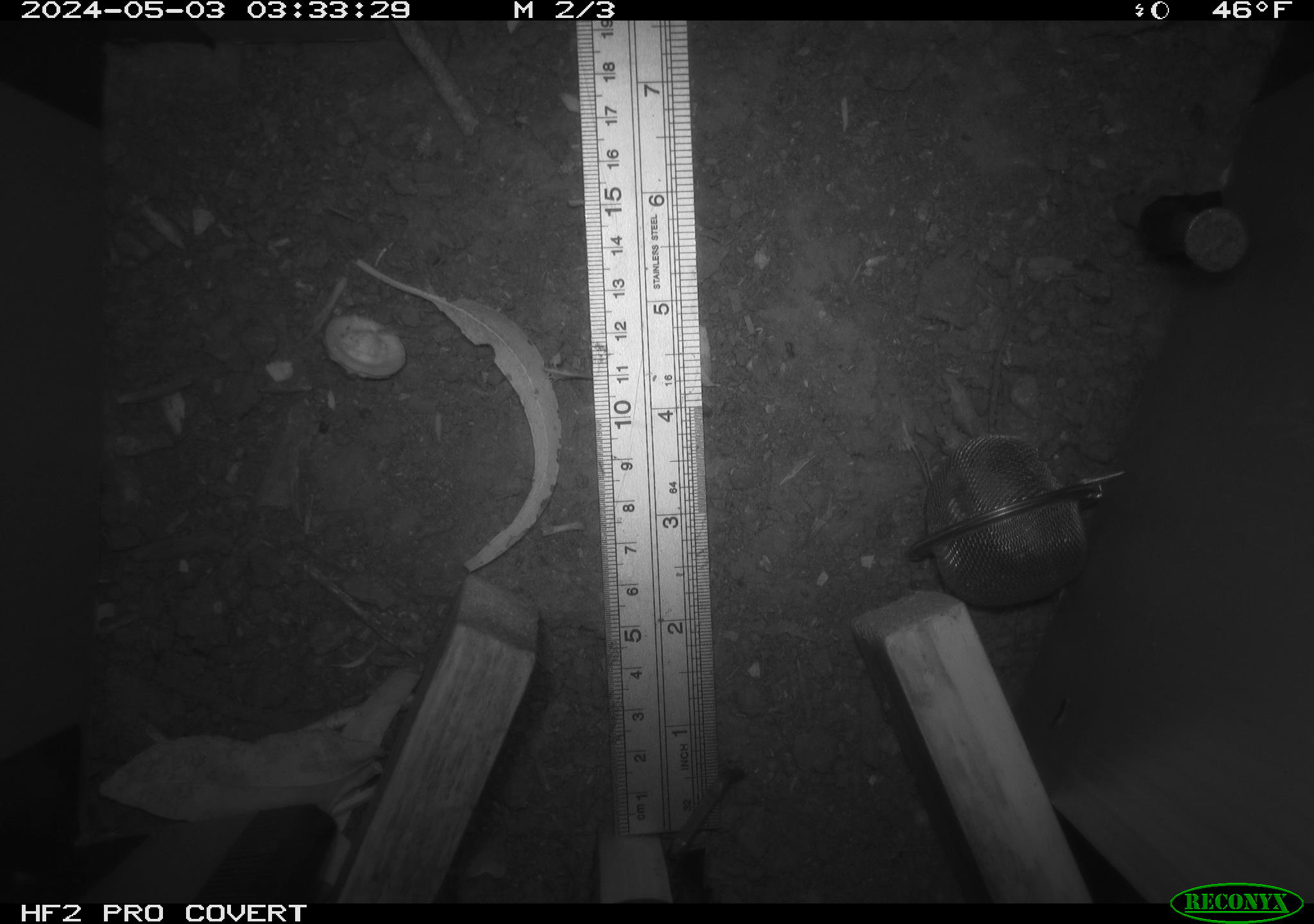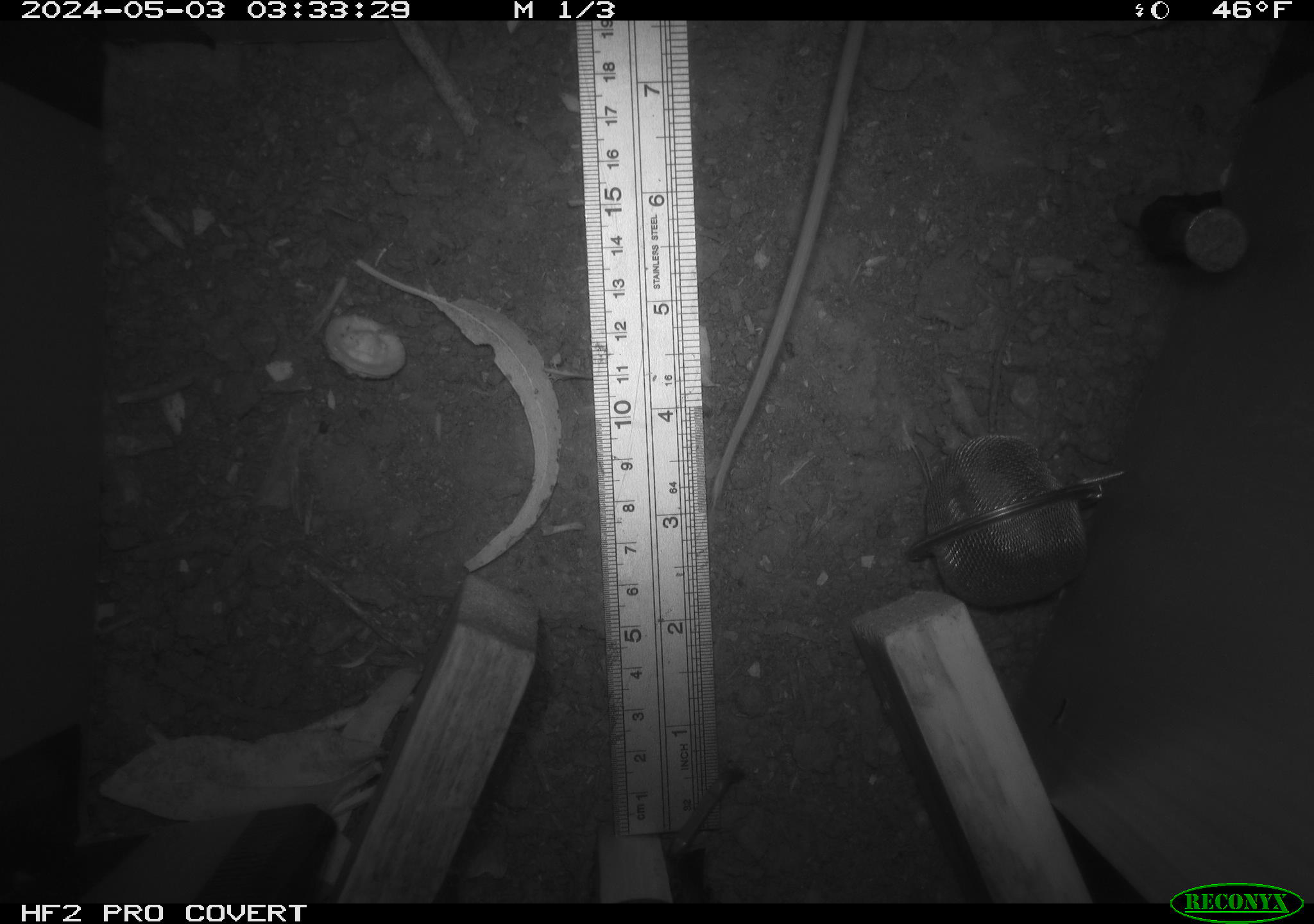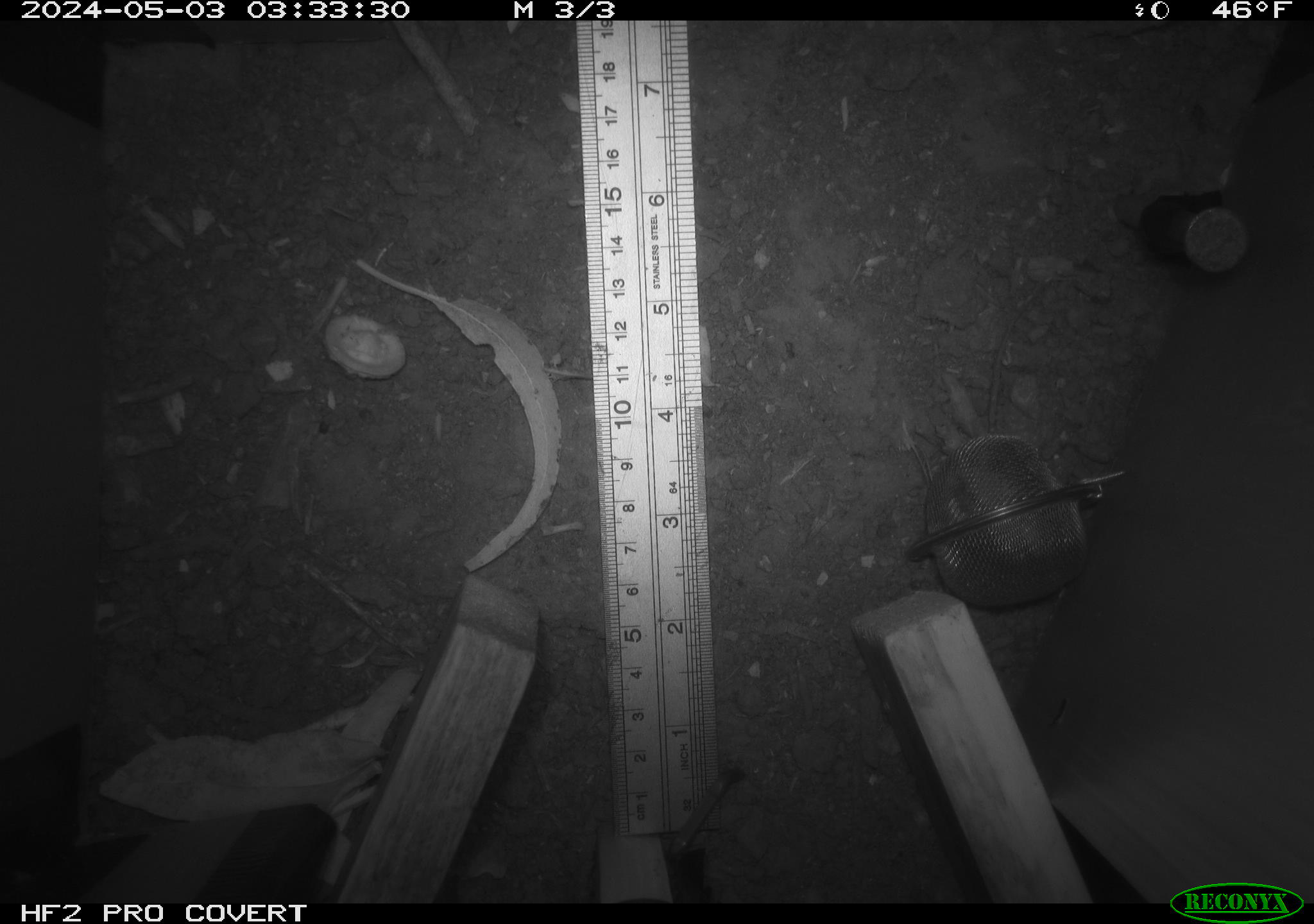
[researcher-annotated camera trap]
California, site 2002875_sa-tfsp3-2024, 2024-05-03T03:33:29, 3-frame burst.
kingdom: Animalia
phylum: Chordata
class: Mammalia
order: Rodentia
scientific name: Rodentia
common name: rodent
Rodent (Rodentia).